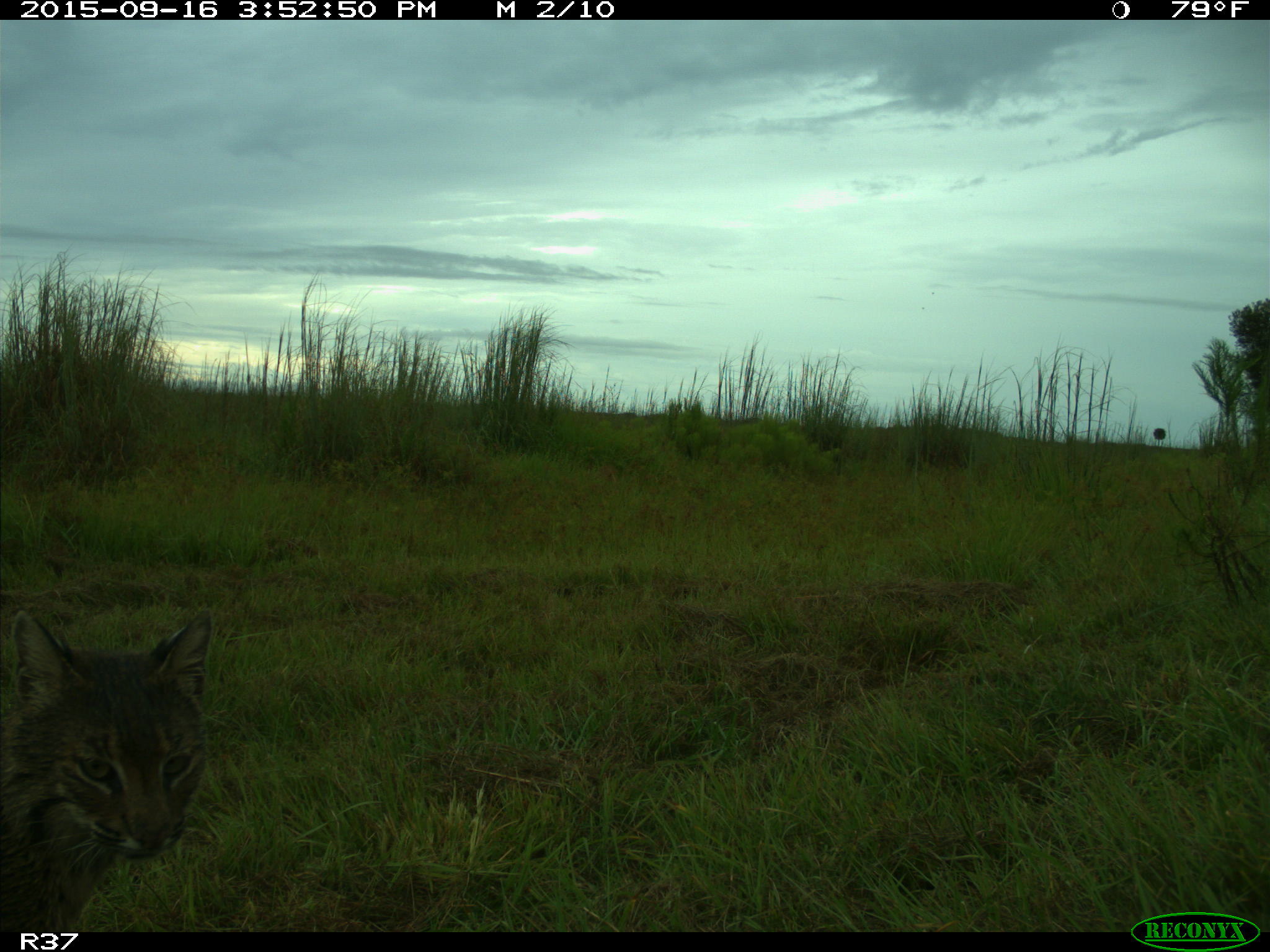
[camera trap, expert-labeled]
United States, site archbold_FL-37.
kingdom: Animalia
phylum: Chordata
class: Mammalia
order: Carnivora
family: Felidae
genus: Lynx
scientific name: Lynx rufus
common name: bobcat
Lynx rufus (bobcat).